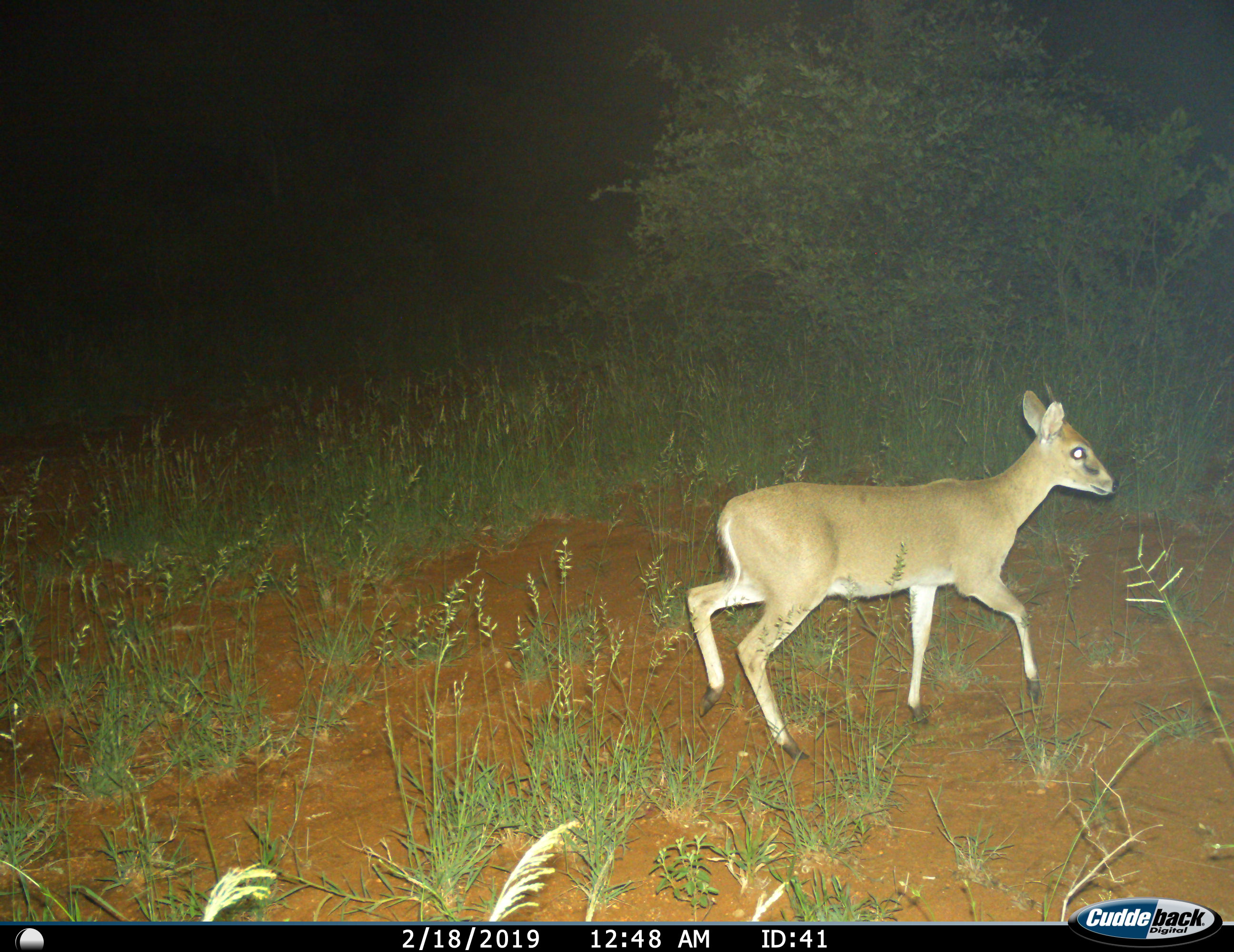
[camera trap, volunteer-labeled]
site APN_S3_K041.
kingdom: Animalia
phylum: Chordata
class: Mammalia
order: Artiodactyla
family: Bovidae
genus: Sylvicapra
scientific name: Sylvicapra grimmia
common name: common duiker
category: duikercommongrey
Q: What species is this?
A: Duikercommongrey (common duiker) (Sylvicapra grimmia).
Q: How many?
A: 1.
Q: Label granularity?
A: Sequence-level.